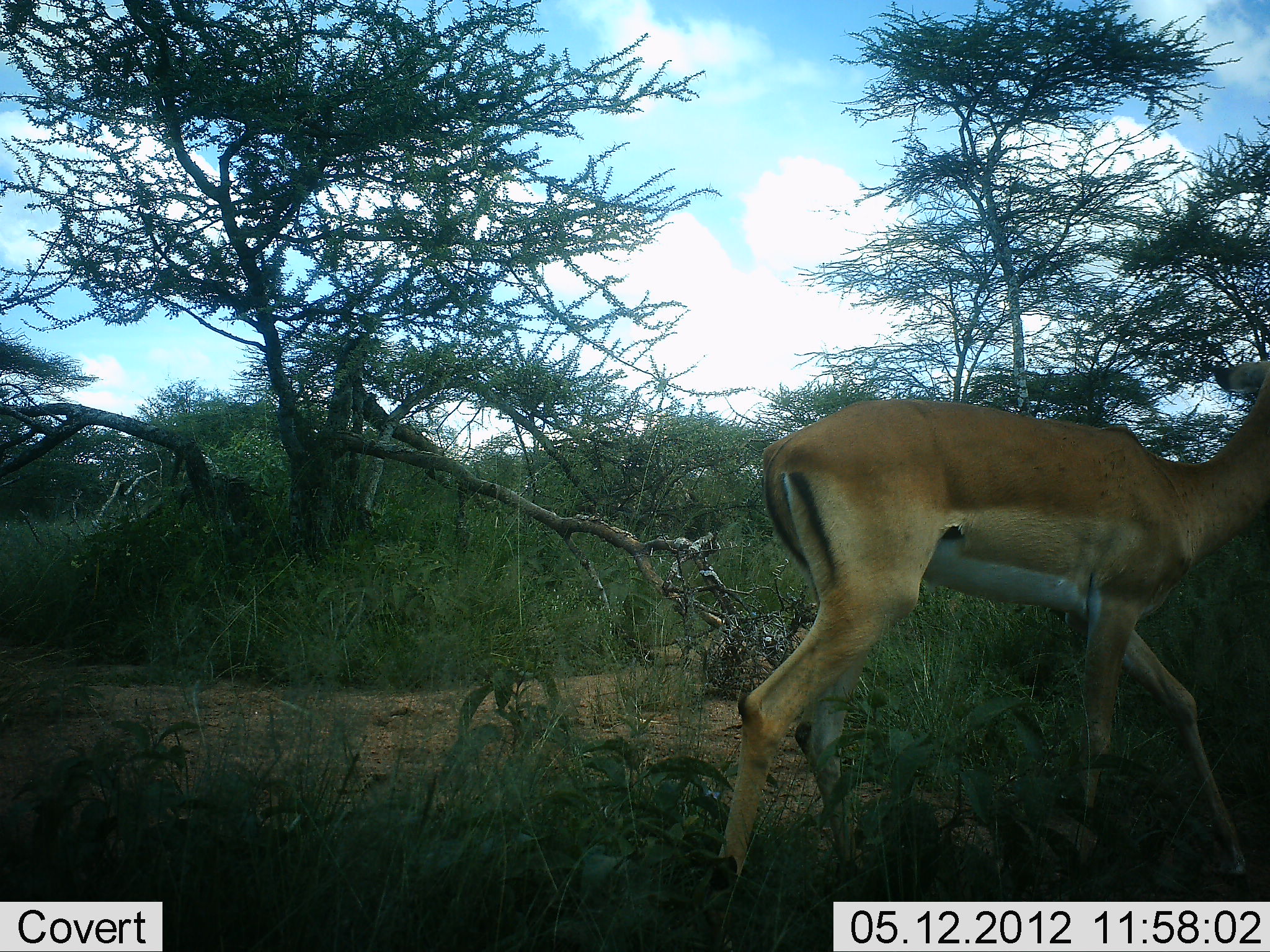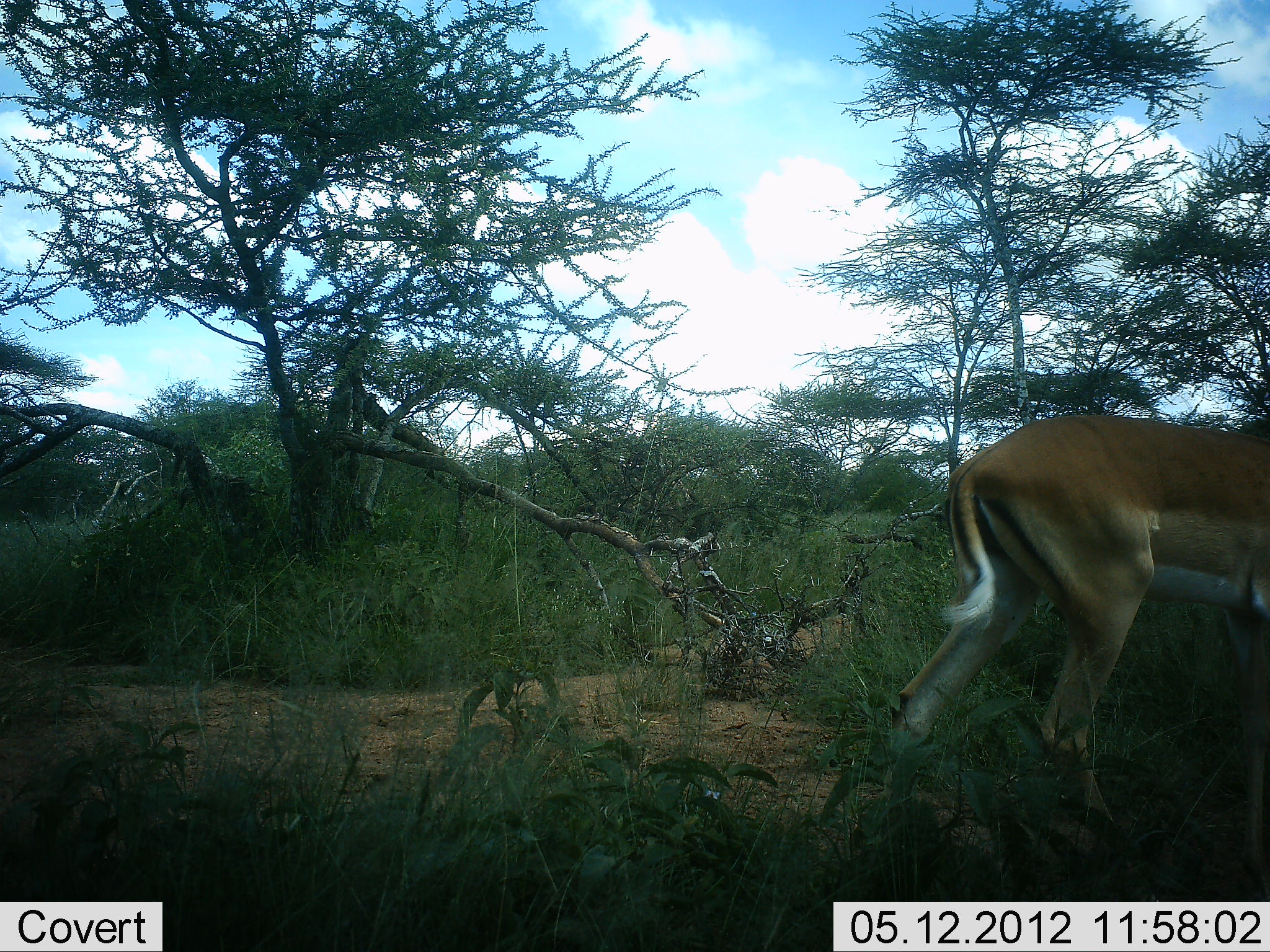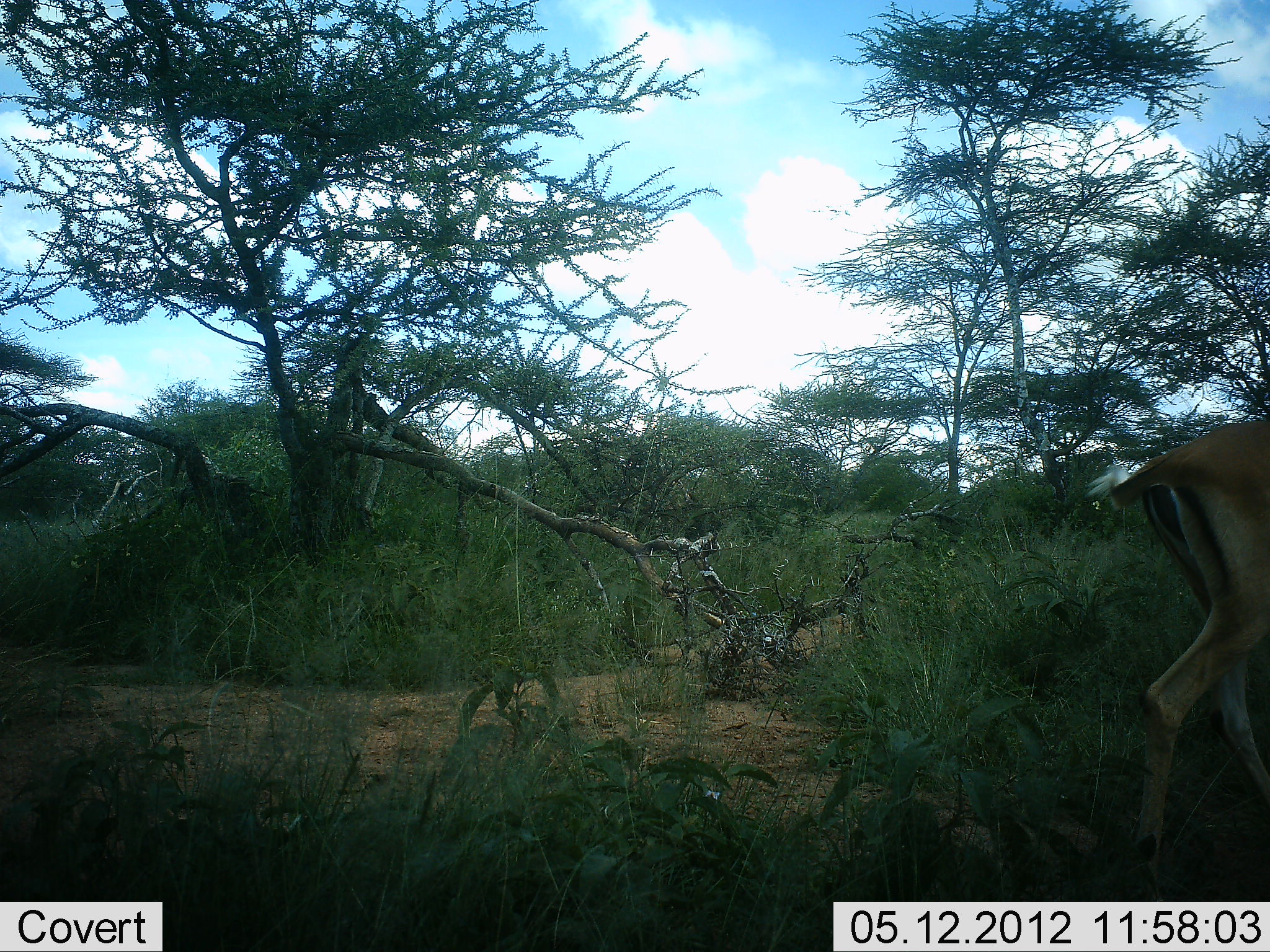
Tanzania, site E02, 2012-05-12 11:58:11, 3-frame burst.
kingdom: Animalia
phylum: Chordata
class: Mammalia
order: Artiodactyla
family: Bovidae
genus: Aepyceros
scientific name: Aepyceros melampus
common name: impala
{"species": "impala (Aepyceros melampus)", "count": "1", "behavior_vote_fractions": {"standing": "20%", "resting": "10%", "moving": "70%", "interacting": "0%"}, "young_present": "0%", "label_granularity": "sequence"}